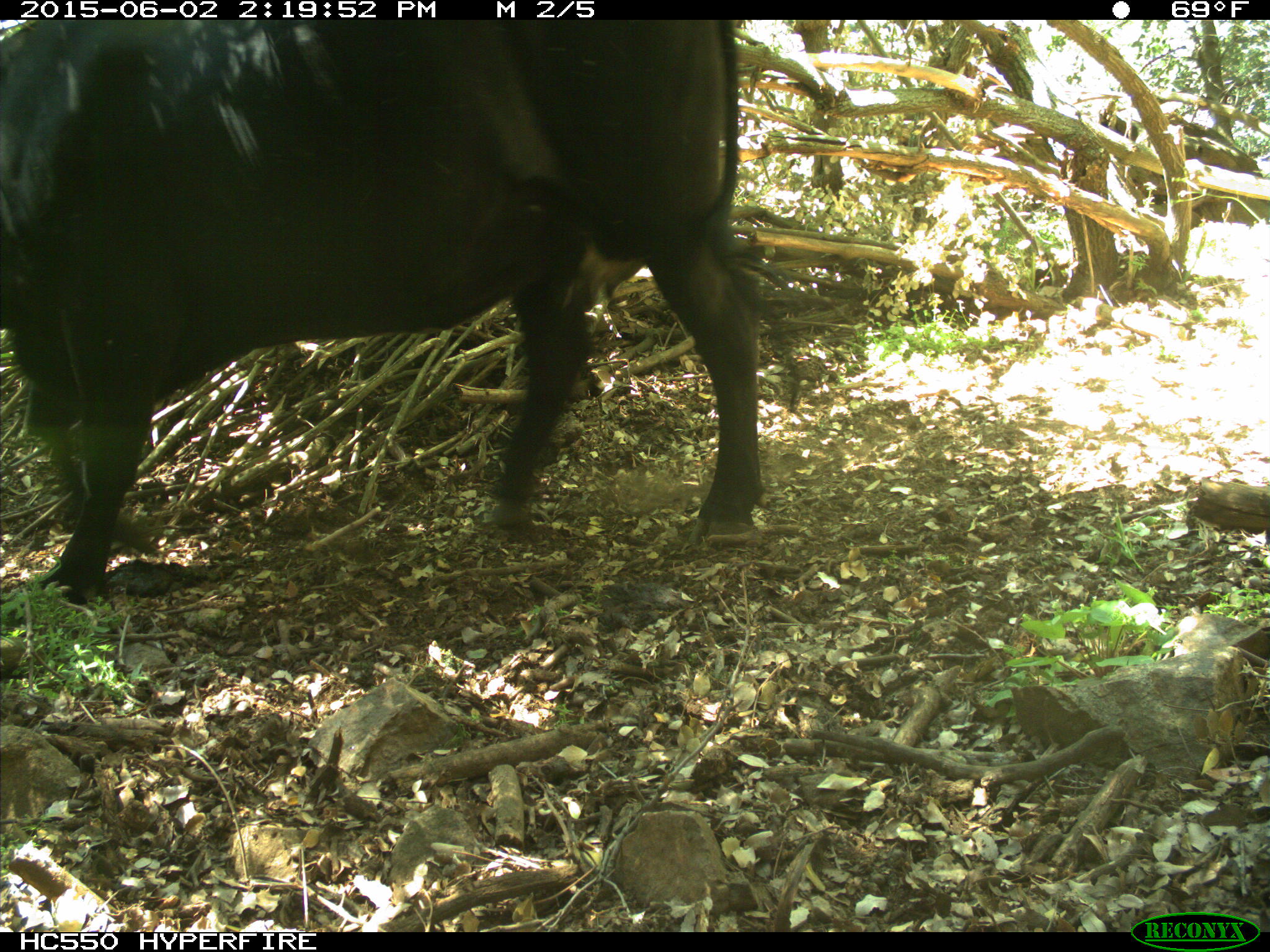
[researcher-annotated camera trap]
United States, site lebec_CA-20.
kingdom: Animalia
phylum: Chordata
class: Mammalia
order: Artiodactyla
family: Bovidae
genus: Bos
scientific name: Bos taurus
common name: domestic cow